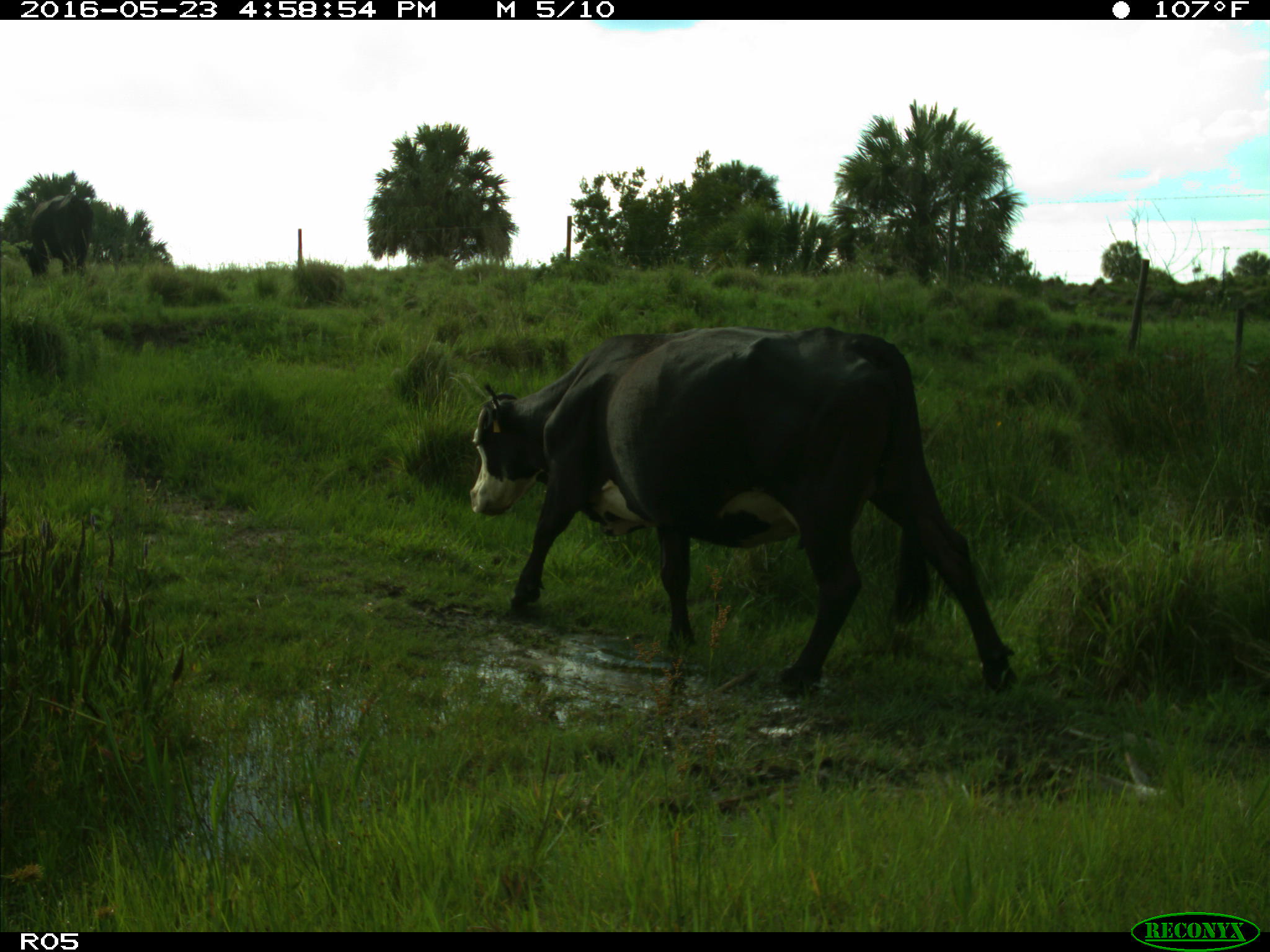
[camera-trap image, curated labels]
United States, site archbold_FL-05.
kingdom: Animalia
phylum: Chordata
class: Mammalia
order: Artiodactyla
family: Bovidae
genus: Bos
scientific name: Bos taurus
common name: domestic cow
Bos taurus (domestic cow).